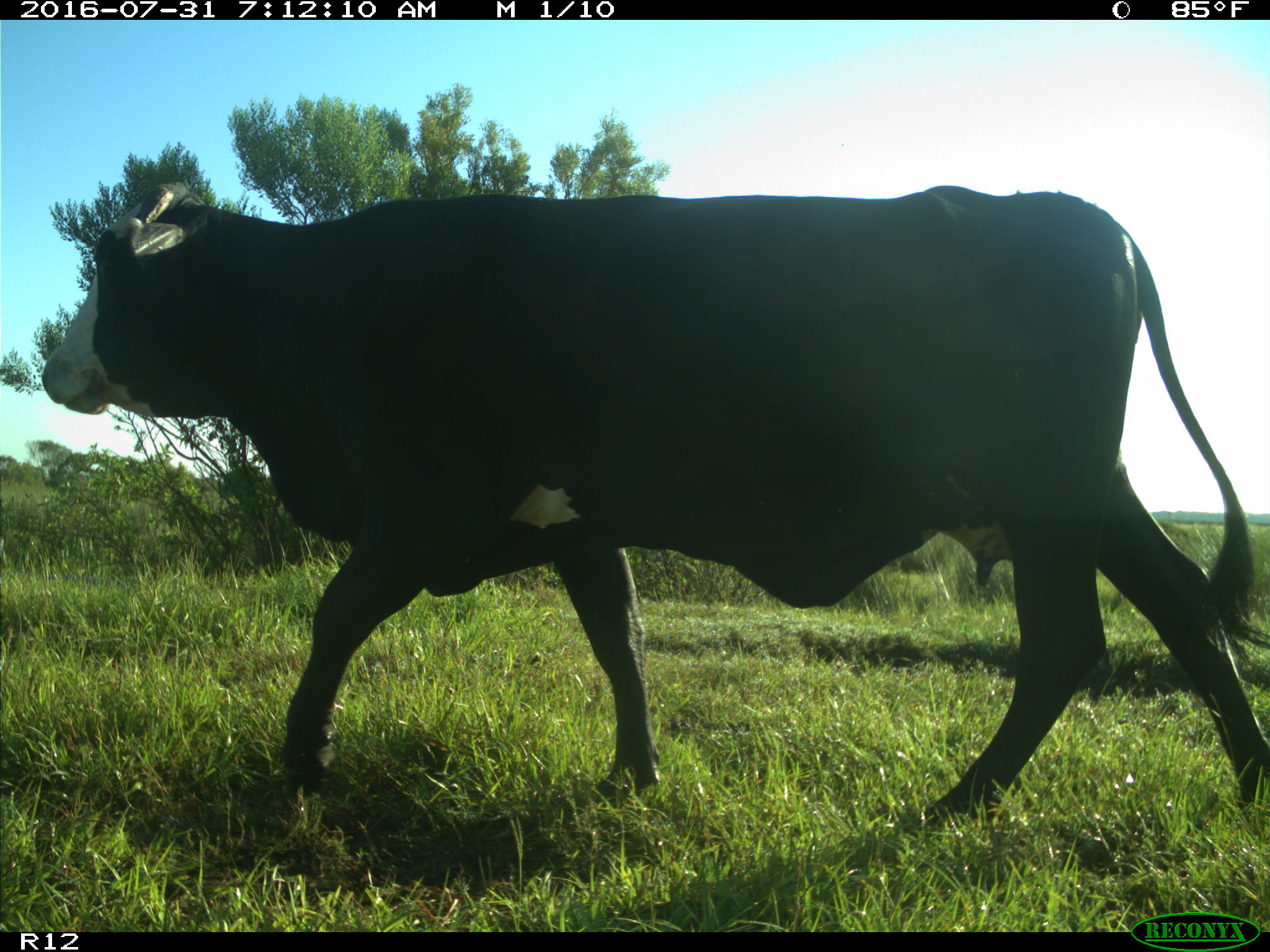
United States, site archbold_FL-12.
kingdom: Animalia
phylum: Chordata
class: Mammalia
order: Artiodactyla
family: Bovidae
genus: Bos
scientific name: Bos taurus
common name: domestic cow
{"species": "Bos taurus (domestic cow)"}